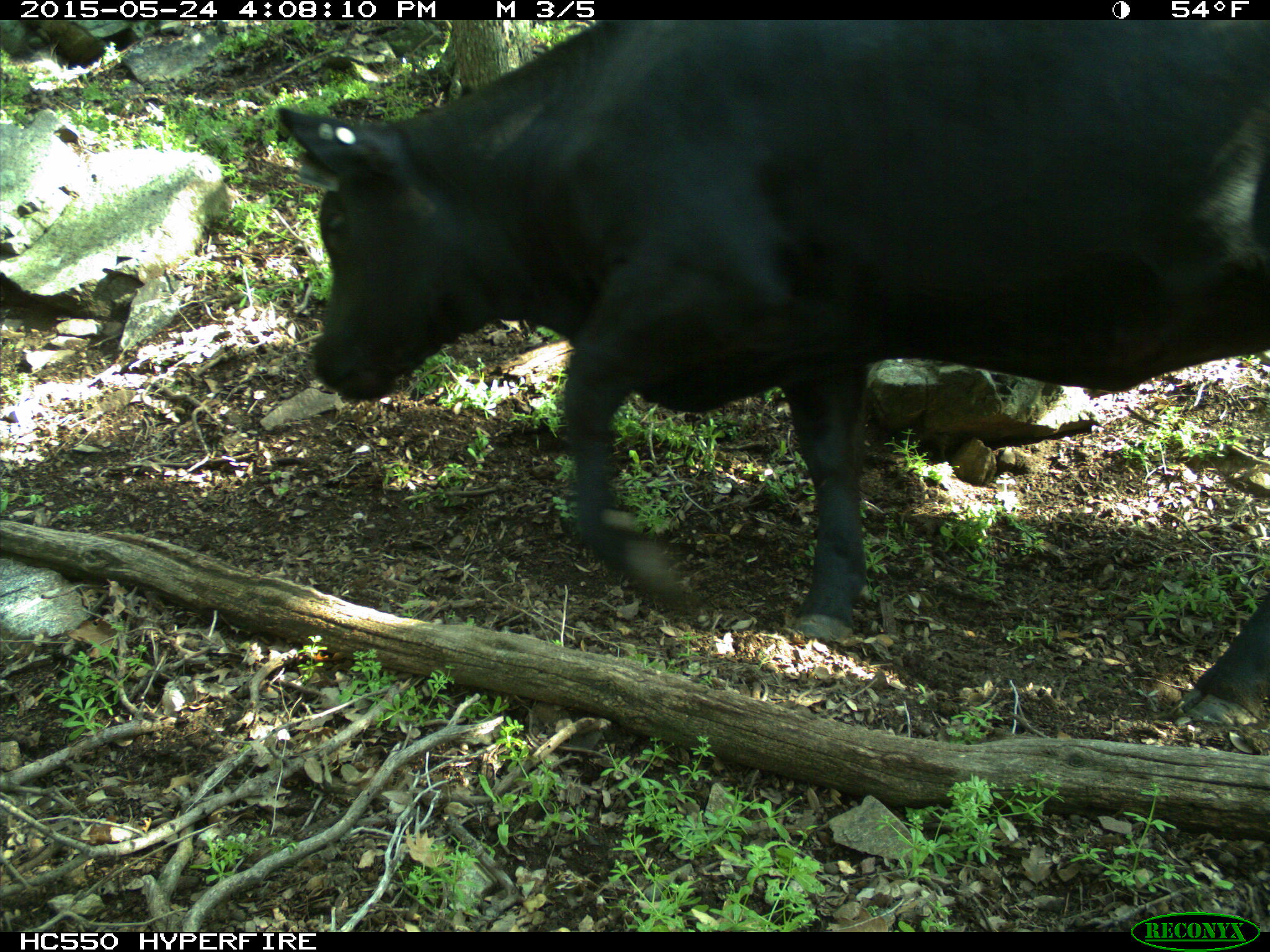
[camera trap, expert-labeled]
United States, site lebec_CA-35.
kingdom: Animalia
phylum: Chordata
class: Mammalia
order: Artiodactyla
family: Bovidae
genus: Bos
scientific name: Bos taurus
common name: domestic cow